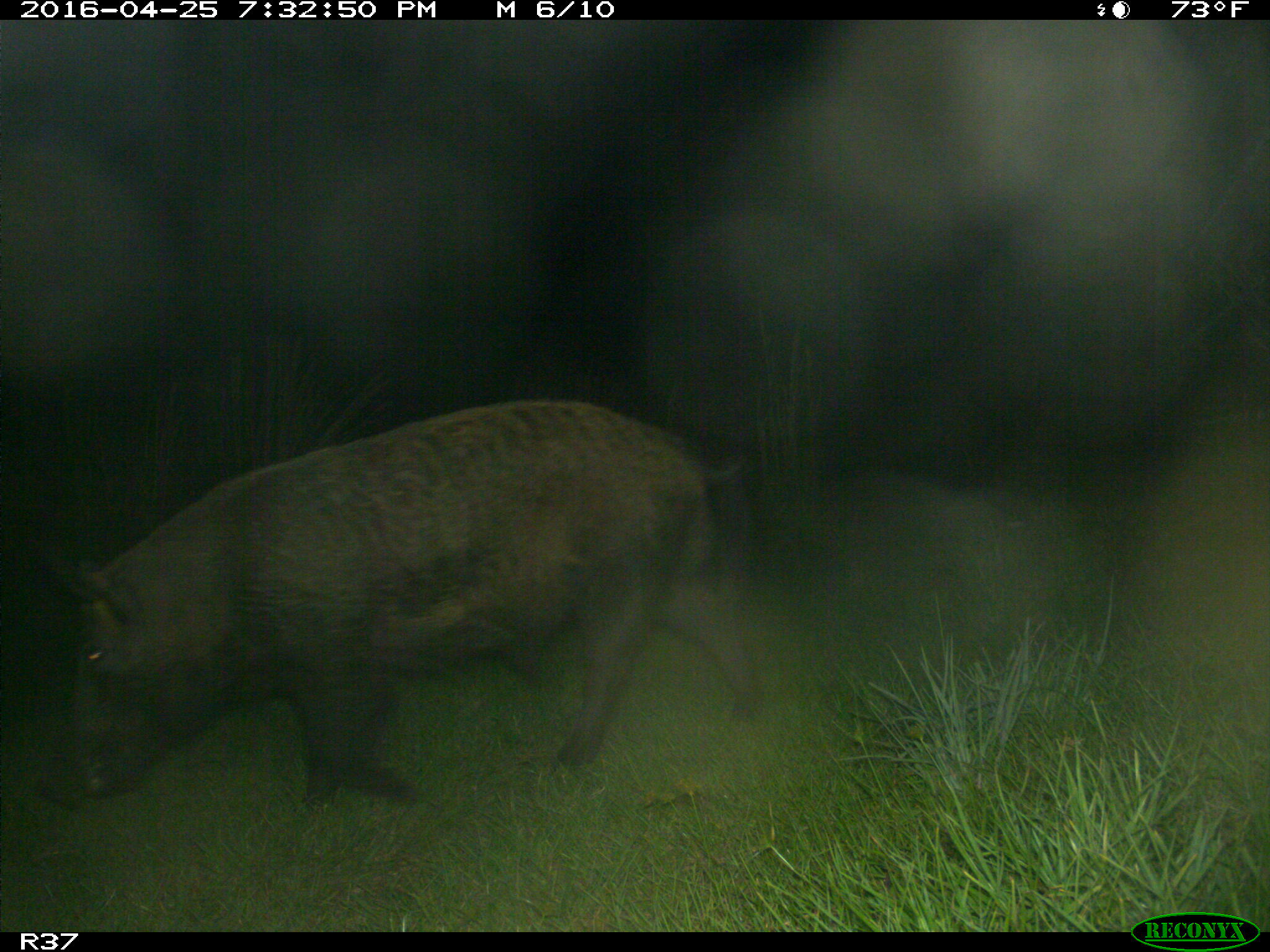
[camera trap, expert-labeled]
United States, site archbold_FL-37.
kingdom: Animalia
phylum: Chordata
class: Mammalia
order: Artiodactyla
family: Suidae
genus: Sus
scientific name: Sus scrofa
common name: wild boar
Sus scrofa (wild boar).